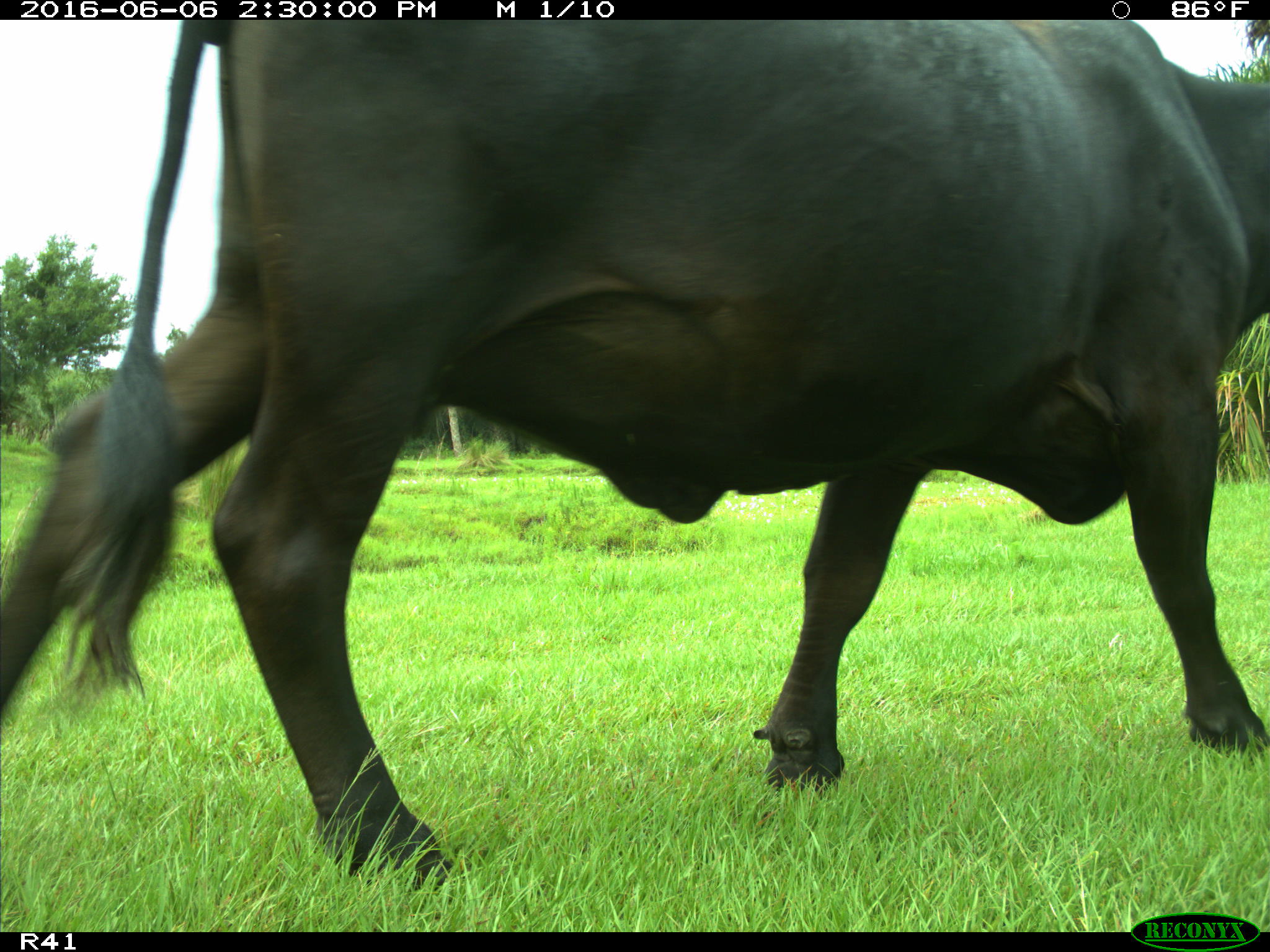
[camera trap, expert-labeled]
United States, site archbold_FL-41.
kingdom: Animalia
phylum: Chordata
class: Mammalia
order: Artiodactyla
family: Bovidae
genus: Bos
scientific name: Bos taurus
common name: domestic cow